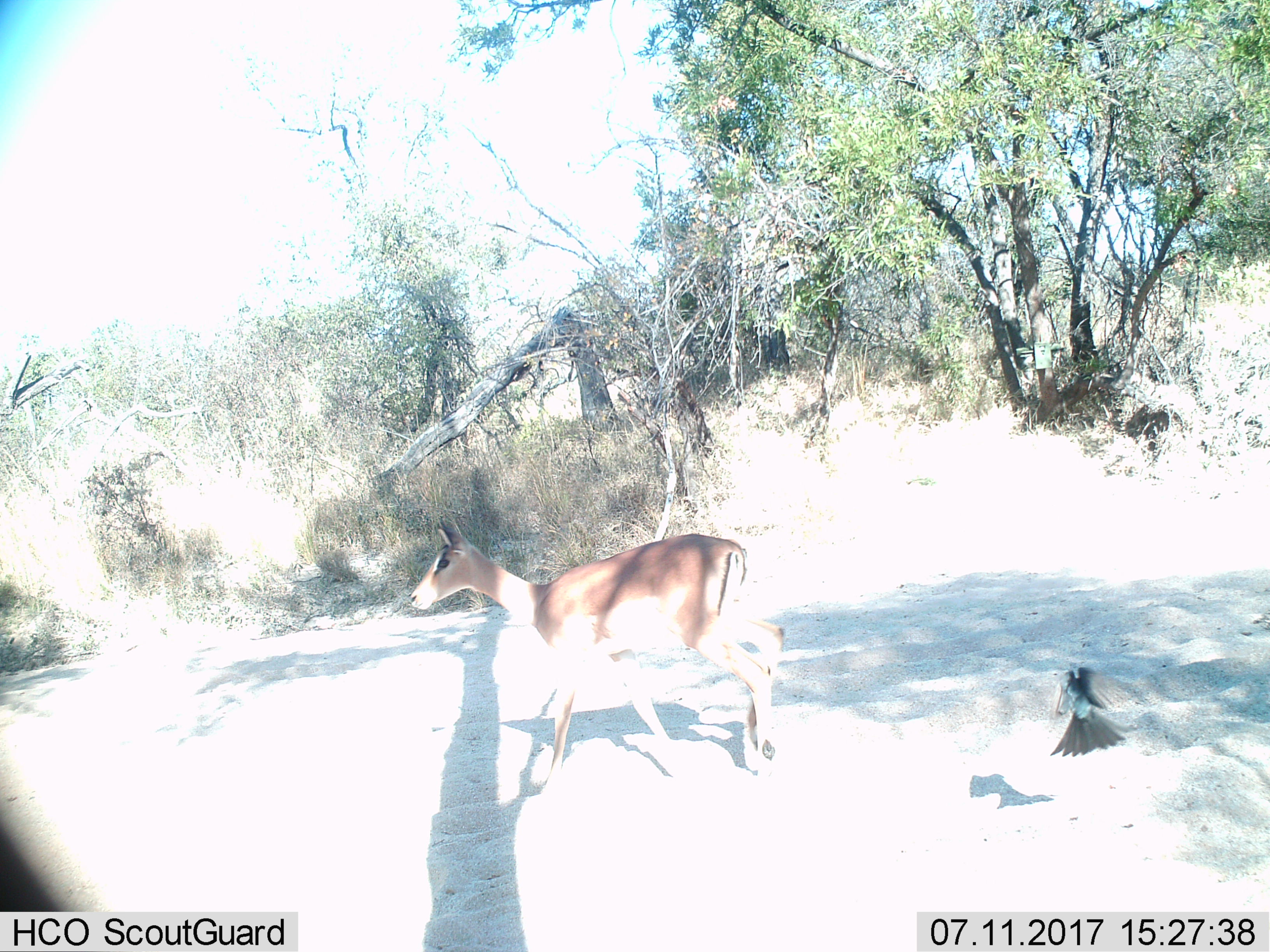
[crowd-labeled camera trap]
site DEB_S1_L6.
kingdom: Animalia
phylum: Chordata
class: Aves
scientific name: Aves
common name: bird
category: birdother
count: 1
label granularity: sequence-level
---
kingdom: Animalia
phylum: Chordata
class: Mammalia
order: Artiodactyla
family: Bovidae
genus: Aepyceros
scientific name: Aepyceros melampus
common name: impala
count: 1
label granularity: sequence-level